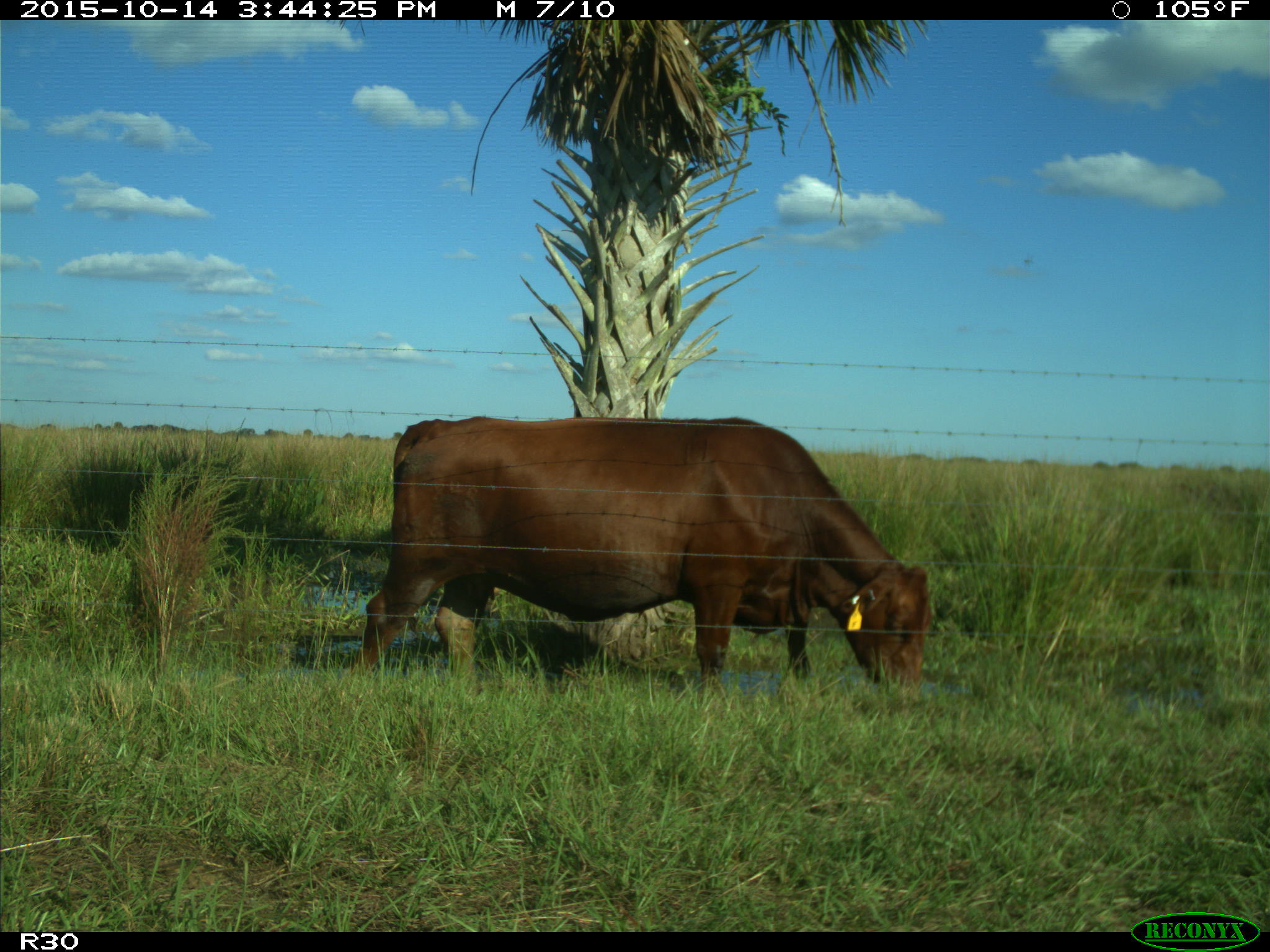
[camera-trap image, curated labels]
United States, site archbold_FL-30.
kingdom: Animalia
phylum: Chordata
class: Mammalia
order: Artiodactyla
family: Bovidae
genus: Bos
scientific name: Bos taurus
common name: domestic cow